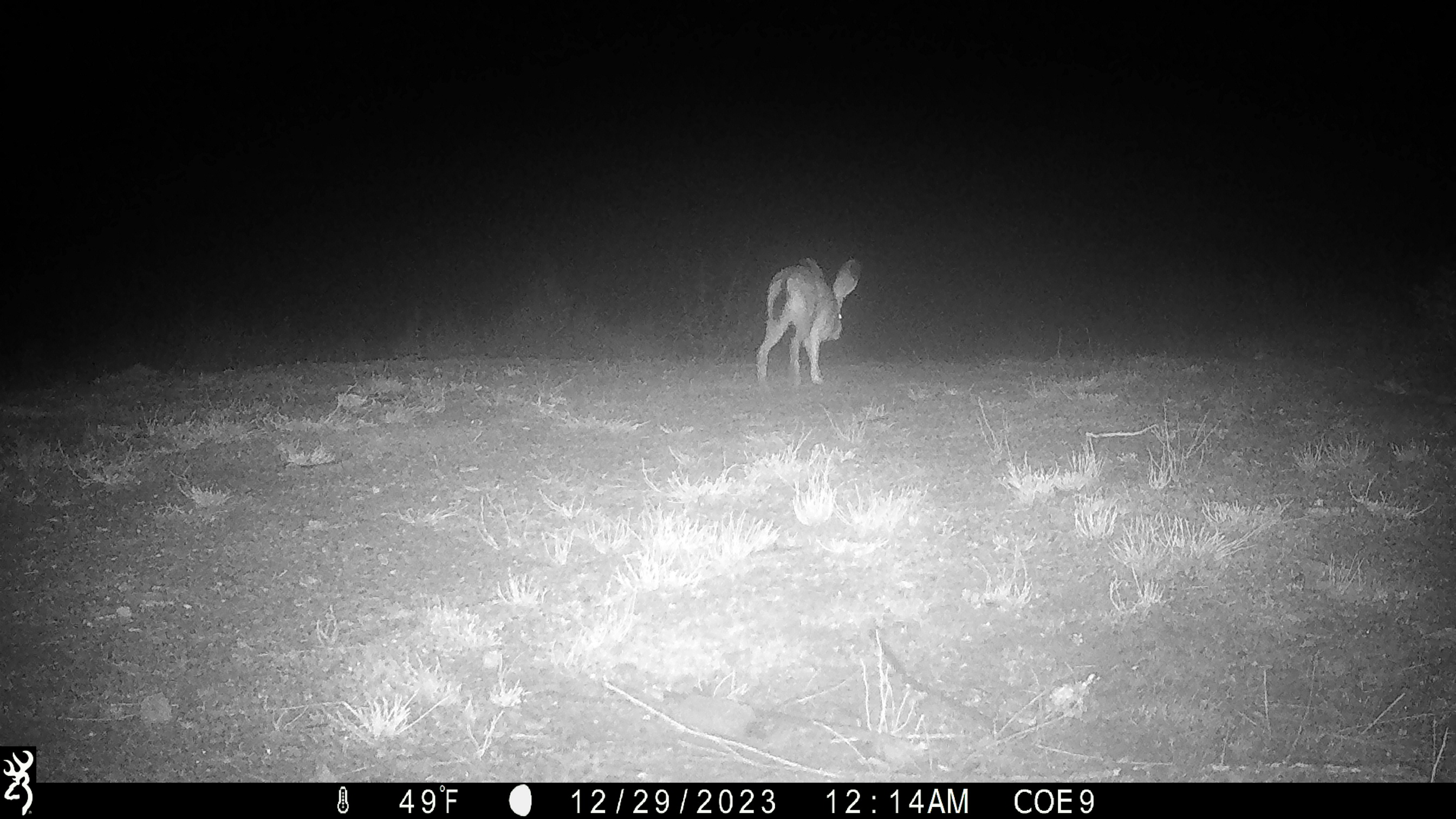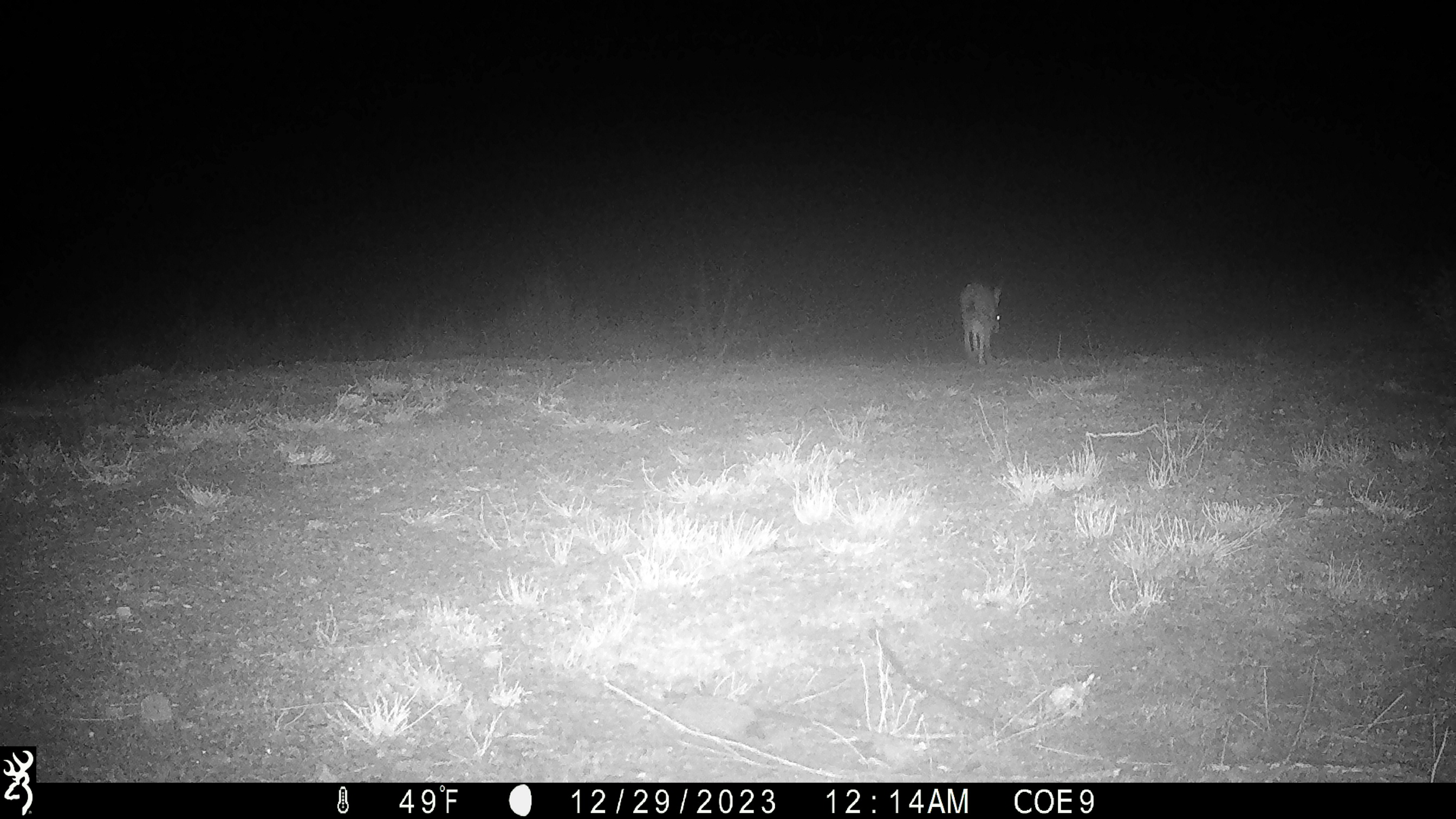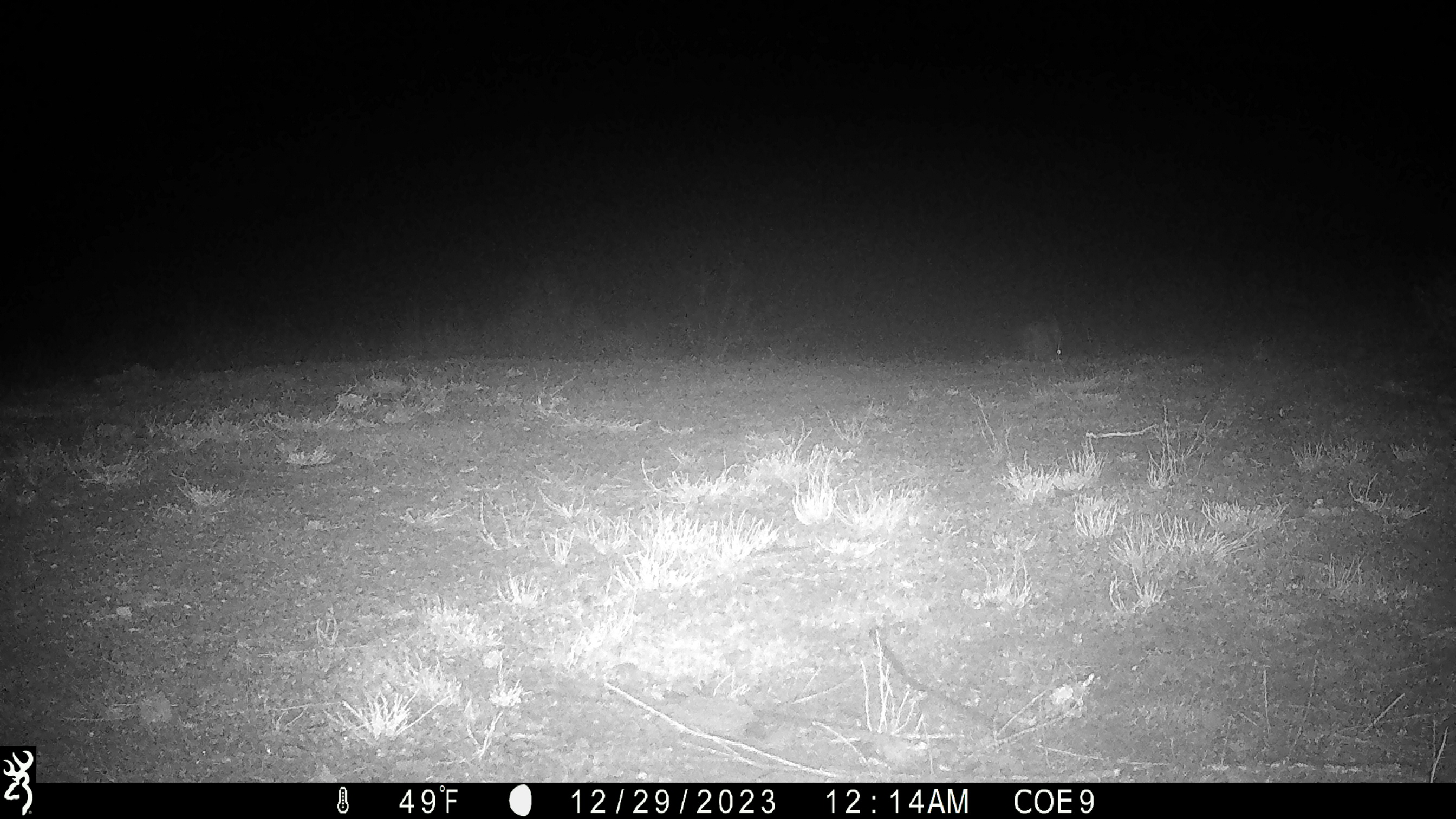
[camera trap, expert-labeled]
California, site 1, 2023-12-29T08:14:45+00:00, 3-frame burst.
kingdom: Animalia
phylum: Chordata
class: Mammalia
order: Lagomorpha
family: Leporidae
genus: Lepus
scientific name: Lepus californicus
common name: black-tailed jackrabbit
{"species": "black-tailed jackrabbit (Lepus californicus)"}